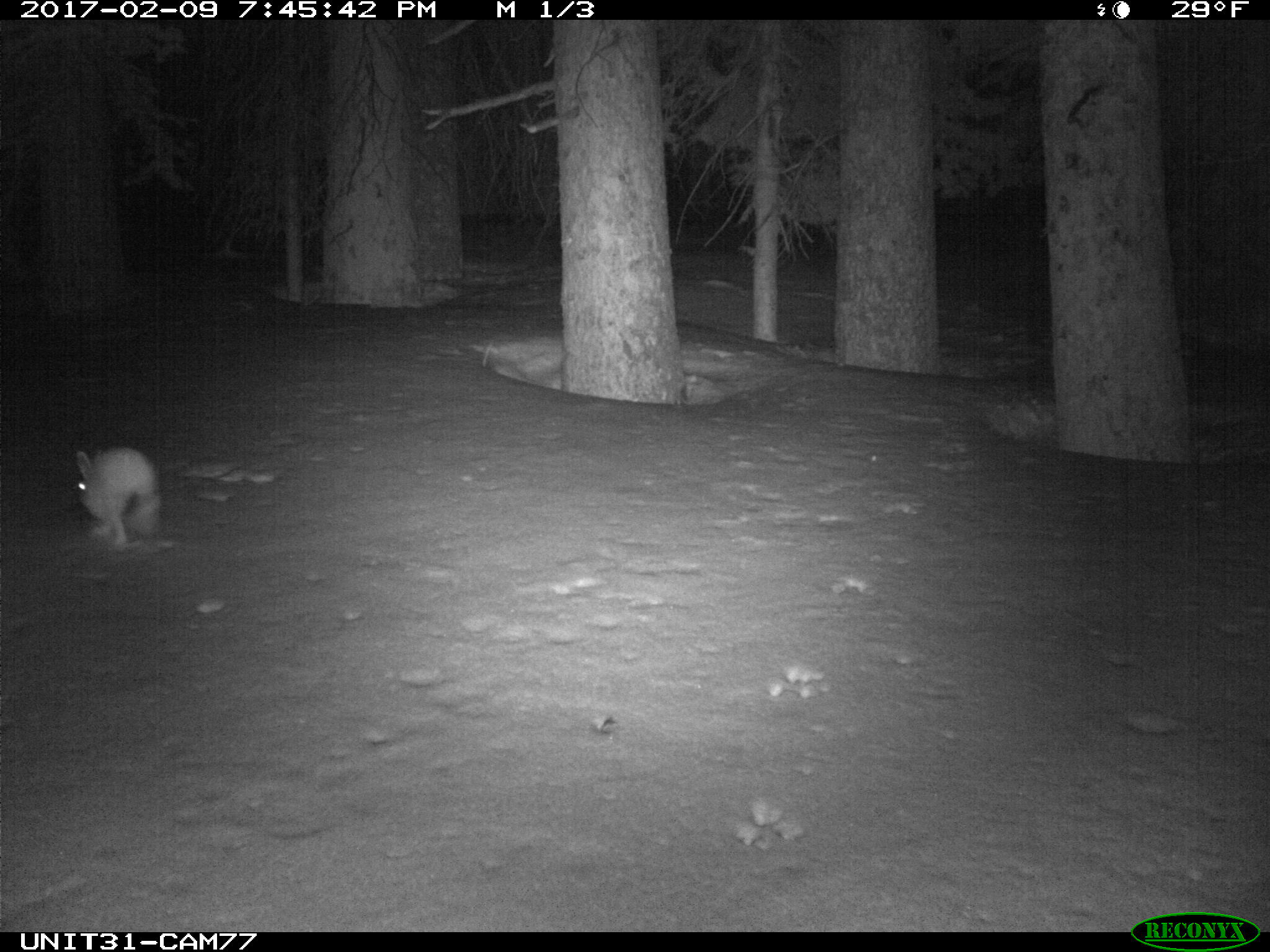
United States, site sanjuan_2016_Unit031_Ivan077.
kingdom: Animalia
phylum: Chordata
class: Mammalia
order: Lagomorpha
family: Leporidae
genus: Lepus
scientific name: Lepus americanus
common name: snowshoe hare